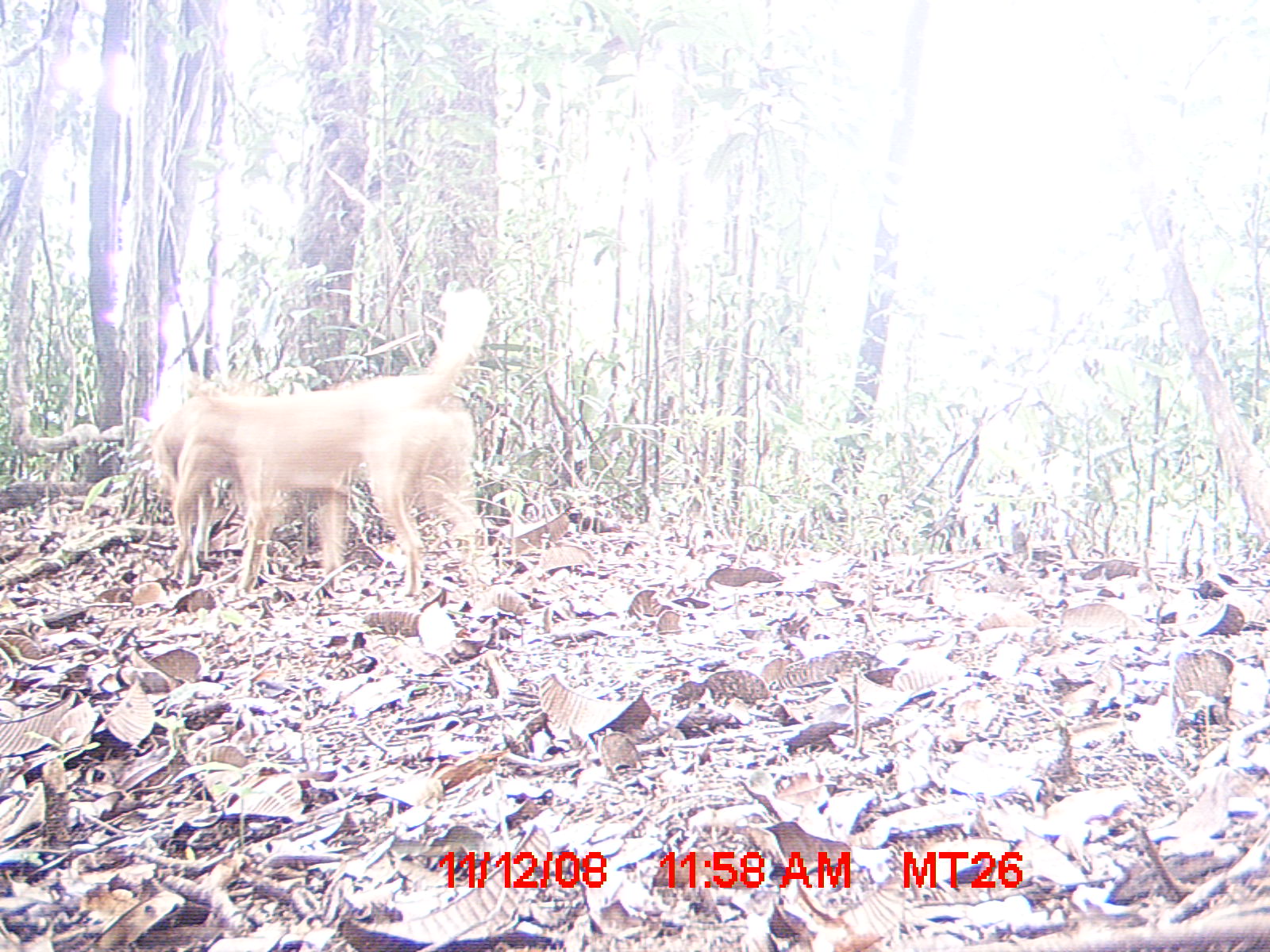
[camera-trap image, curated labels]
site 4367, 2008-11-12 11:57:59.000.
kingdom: Animalia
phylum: Chordata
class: Mammalia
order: Carnivora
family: Canidae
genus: Canis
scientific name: Canis familiaris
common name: domestic dog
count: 2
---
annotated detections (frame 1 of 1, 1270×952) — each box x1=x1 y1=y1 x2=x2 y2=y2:
canis familiaris: x1=173 y1=288 x2=493 y2=599; x1=149 y1=363 x2=350 y2=593